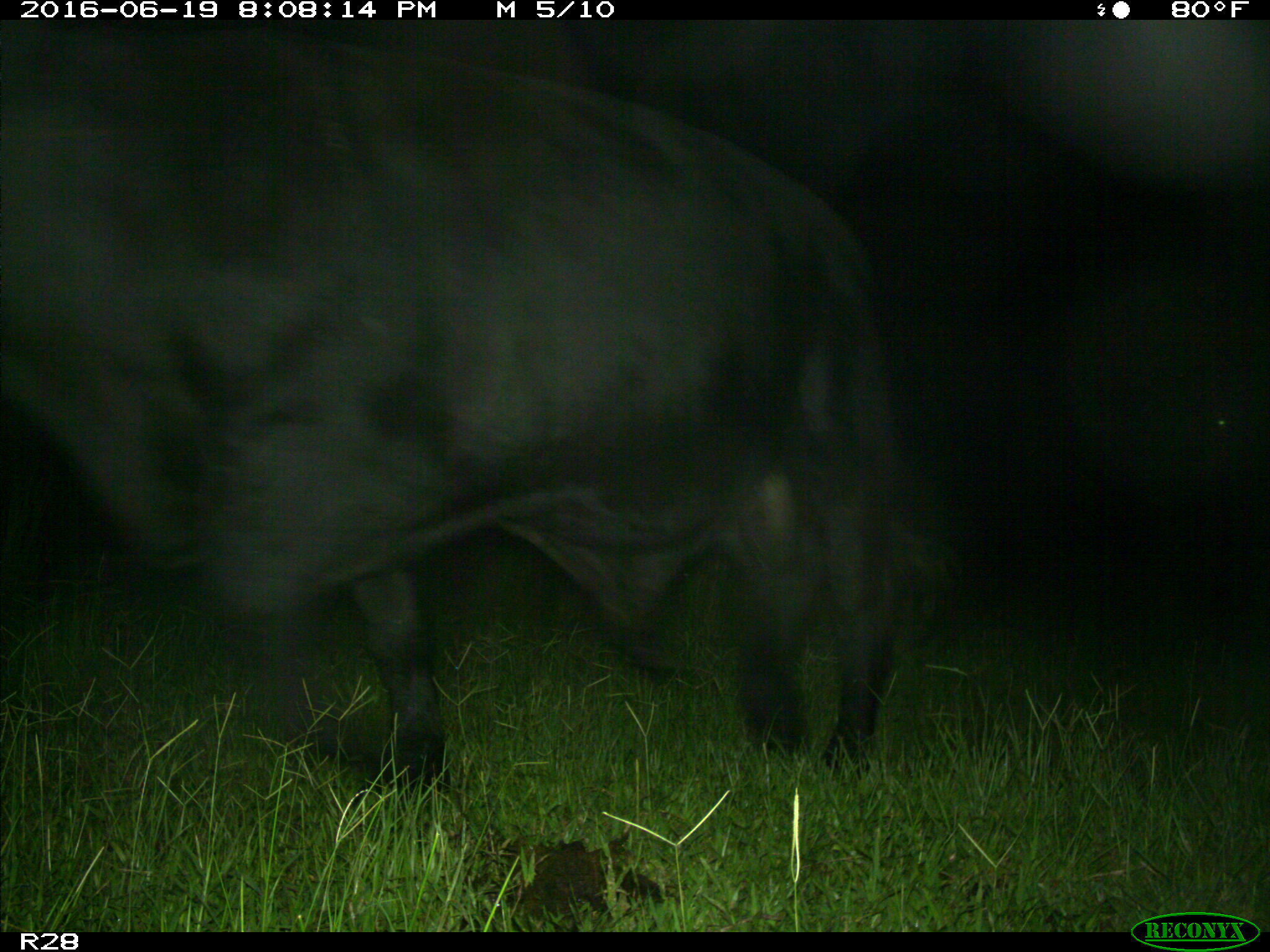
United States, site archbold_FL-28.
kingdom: Animalia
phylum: Chordata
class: Mammalia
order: Artiodactyla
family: Bovidae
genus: Bos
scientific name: Bos taurus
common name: domestic cow